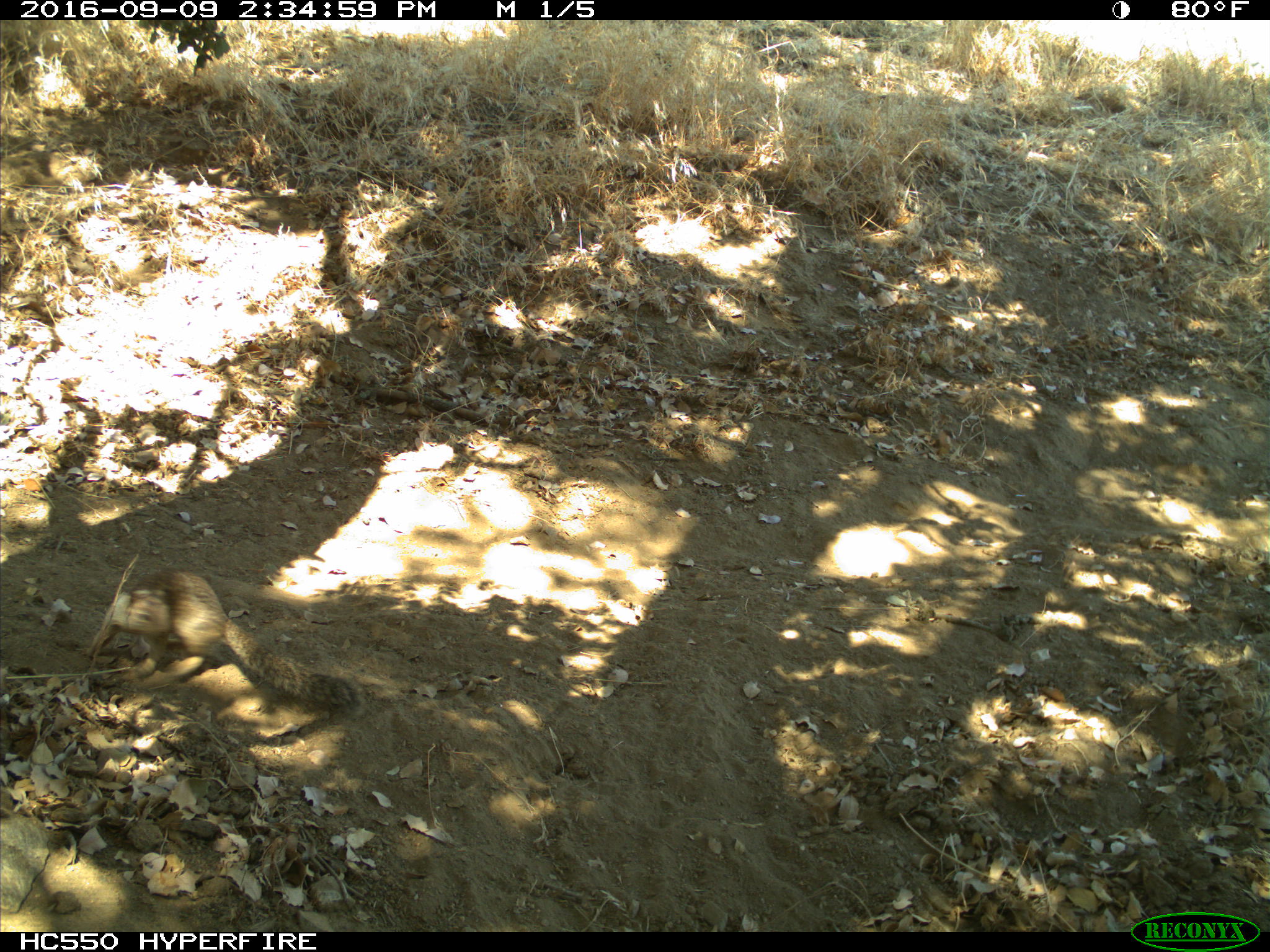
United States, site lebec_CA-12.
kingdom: Animalia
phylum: Chordata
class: Mammalia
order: Rodentia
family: Sciuridae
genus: Otospermophilus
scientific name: Otospermophilus beecheyi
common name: california ground squirrel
Otospermophilus beecheyi (california ground squirrel).